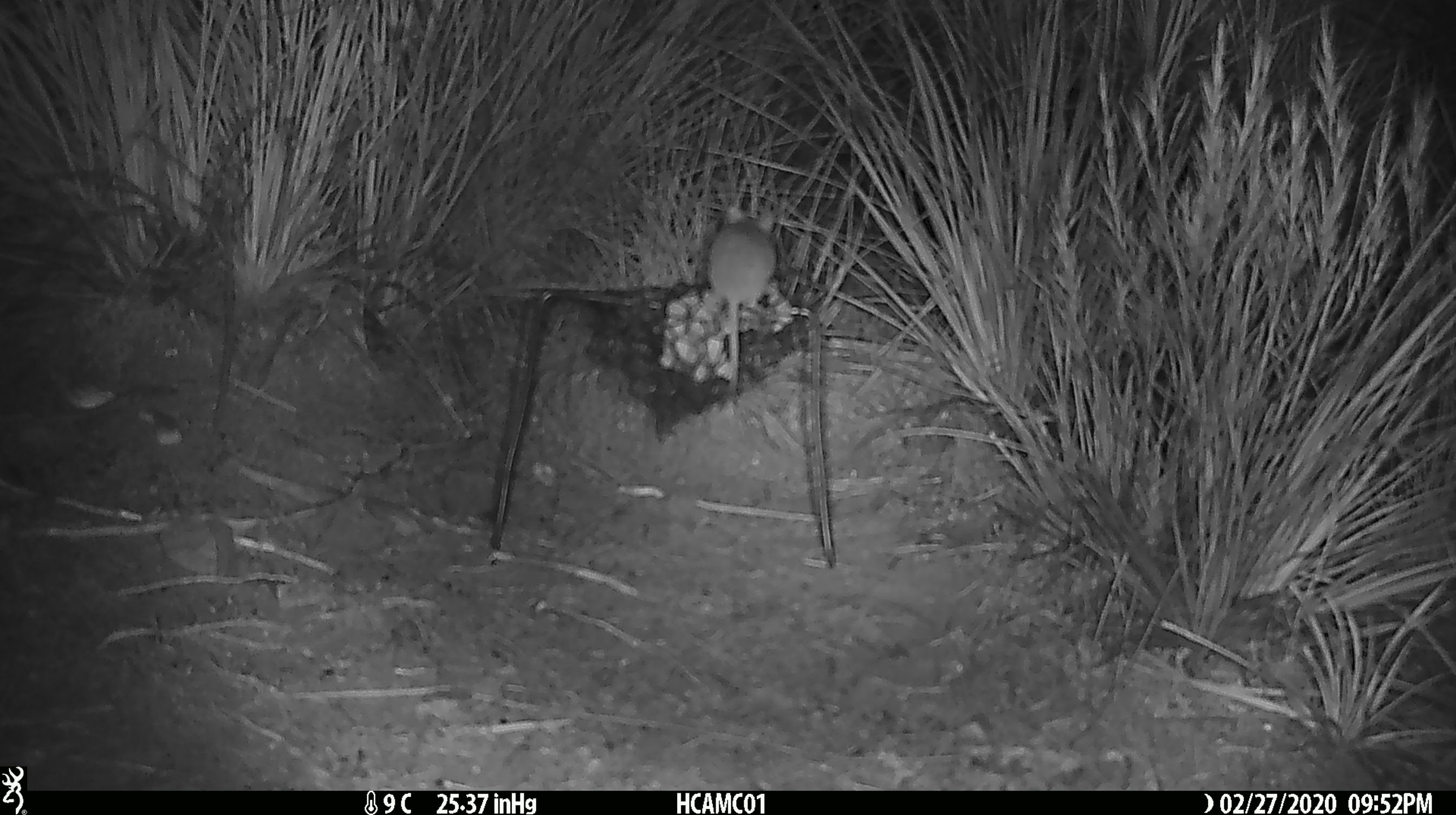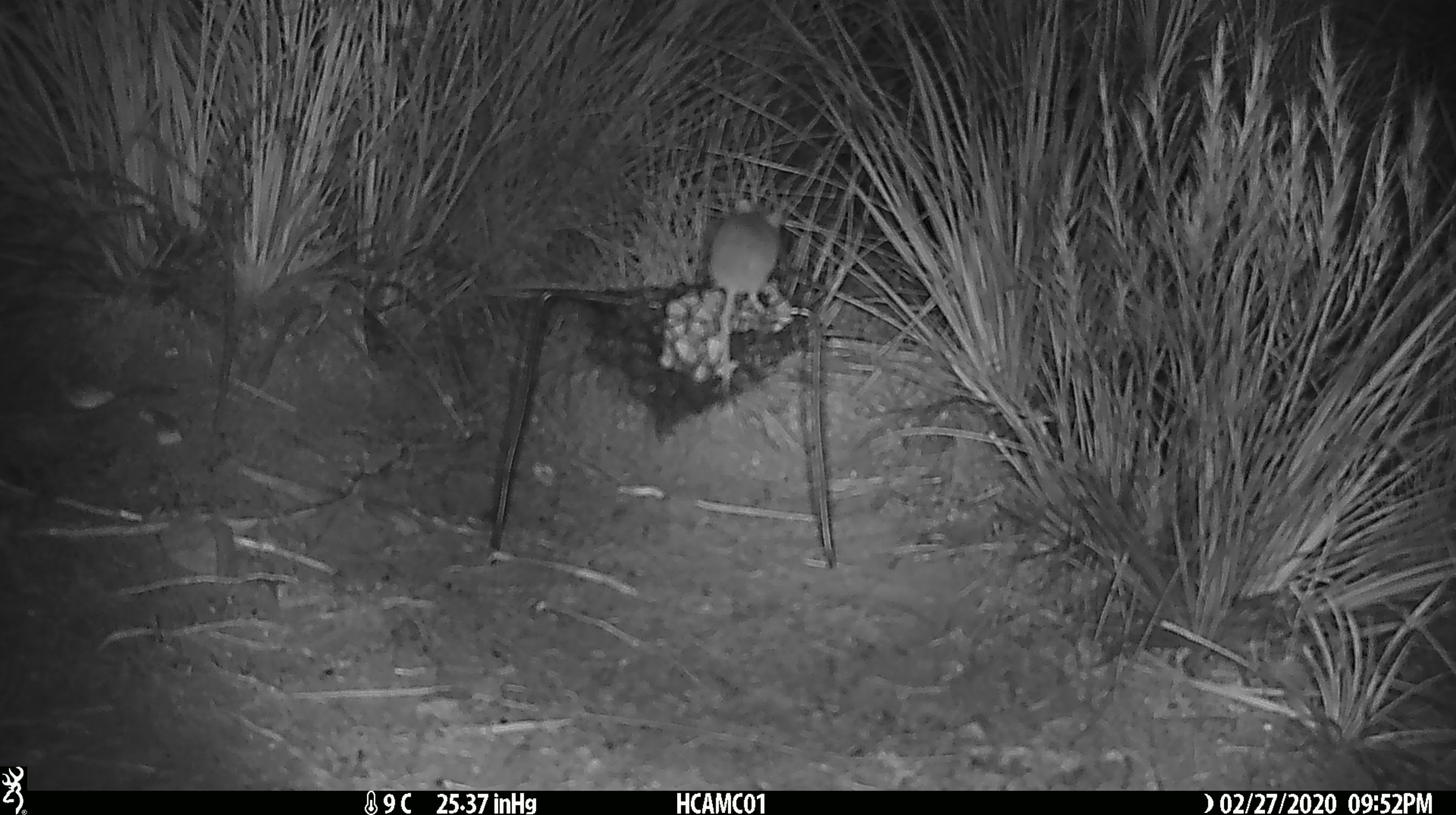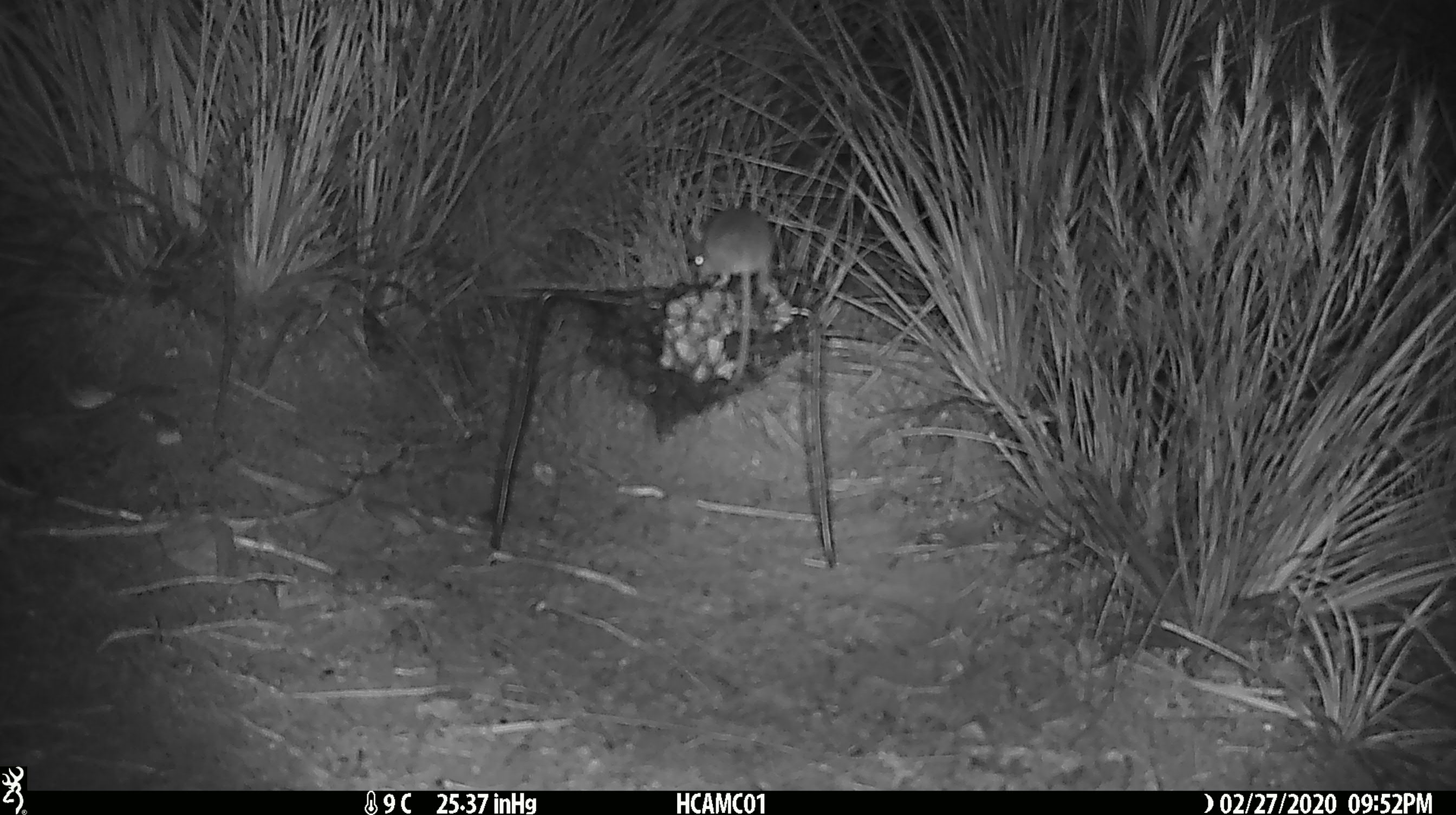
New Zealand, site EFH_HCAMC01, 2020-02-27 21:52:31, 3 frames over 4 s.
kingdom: Animalia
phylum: Chordata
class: Mammalia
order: Rodentia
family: Muridae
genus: Mus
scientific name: Mus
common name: mouse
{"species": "mouse (Mus)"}